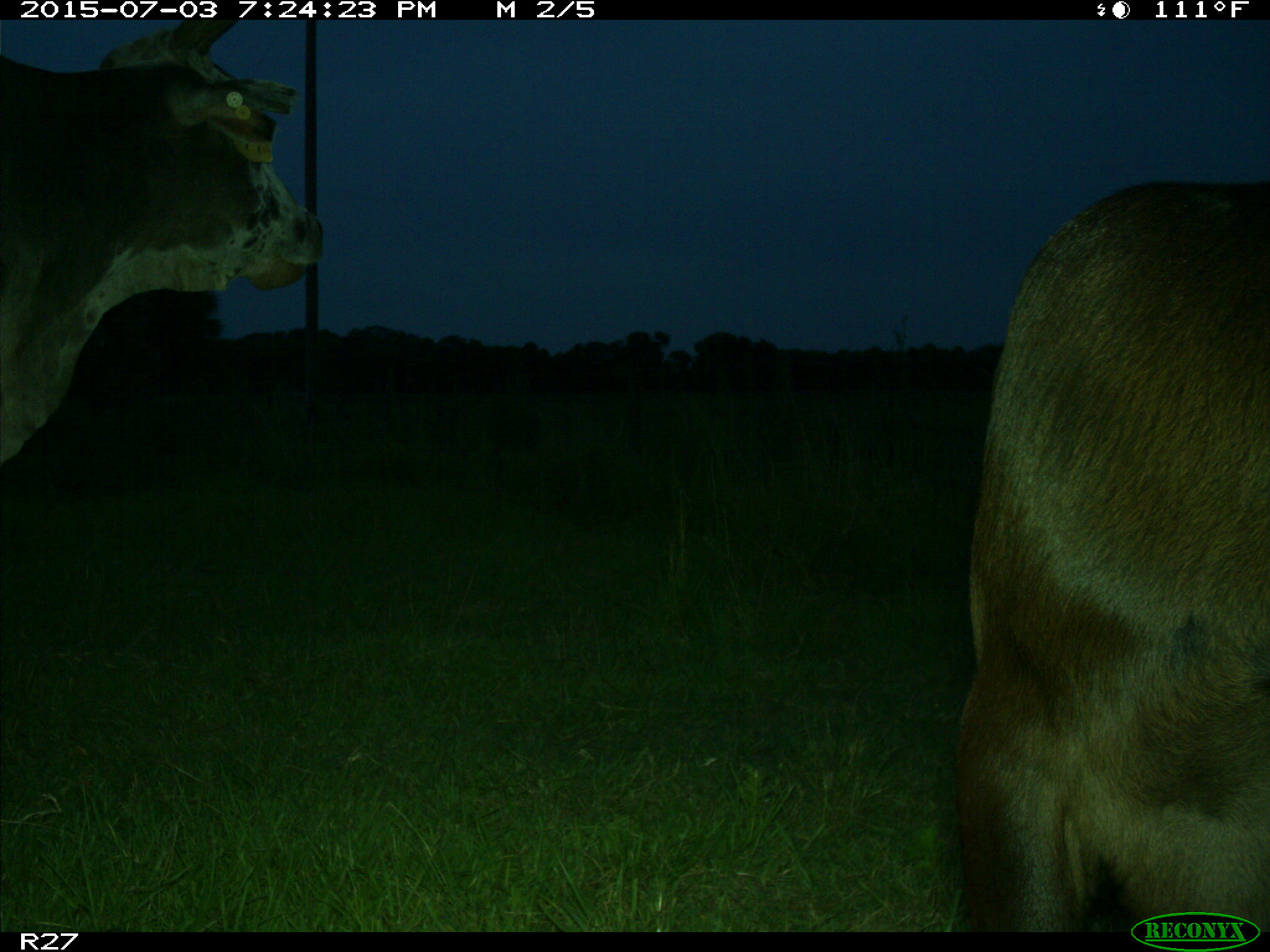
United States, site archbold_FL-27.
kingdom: Animalia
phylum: Chordata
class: Mammalia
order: Artiodactyla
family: Bovidae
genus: Bos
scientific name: Bos taurus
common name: domestic cow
Bos taurus (domestic cow).